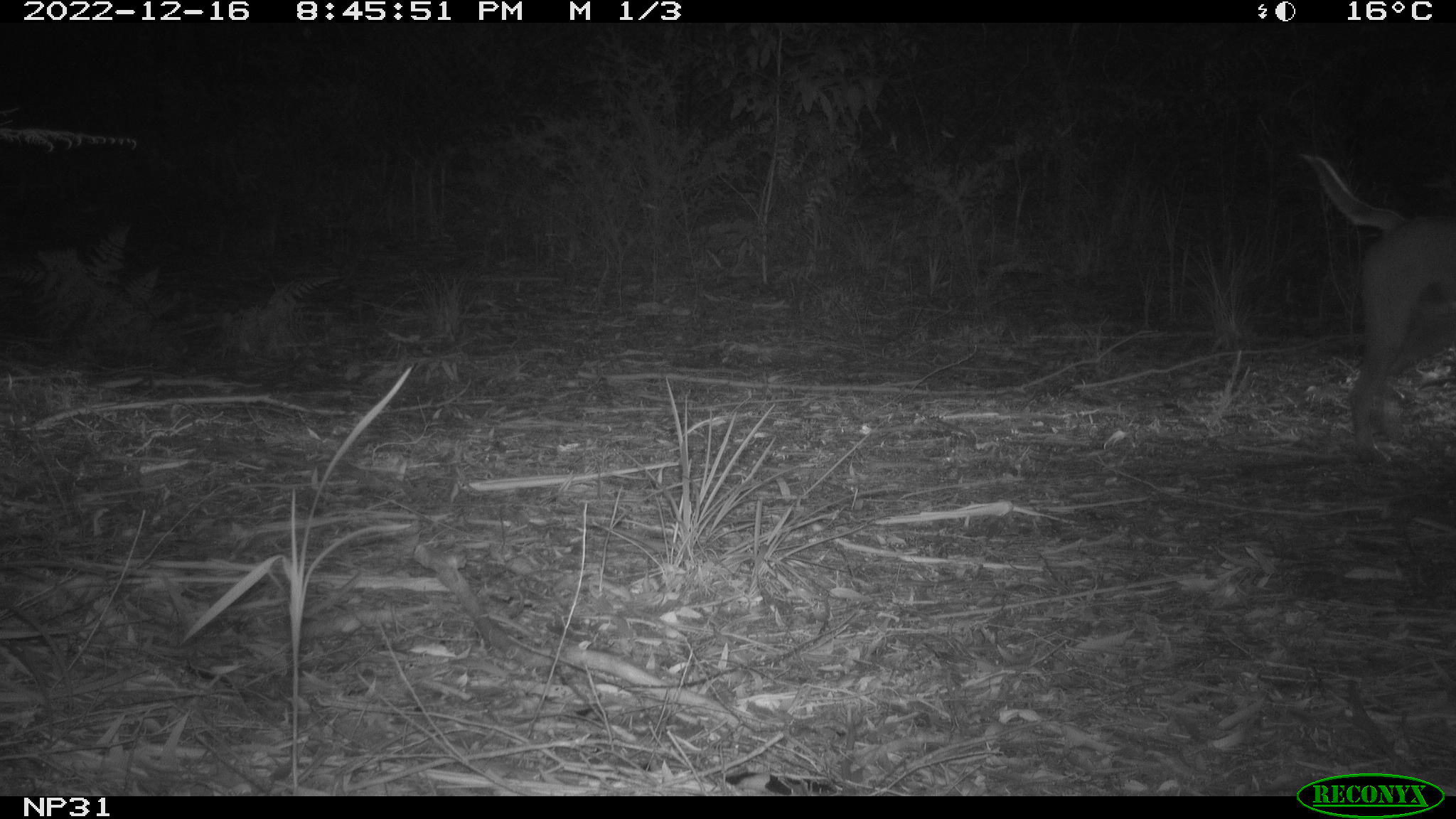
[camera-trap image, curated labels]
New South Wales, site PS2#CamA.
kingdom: Animalia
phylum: Chordata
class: Mammalia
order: Carnivora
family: Canidae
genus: Canis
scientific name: Canis familiaris dingo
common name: dingo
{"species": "dingo (Canis familiaris dingo)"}